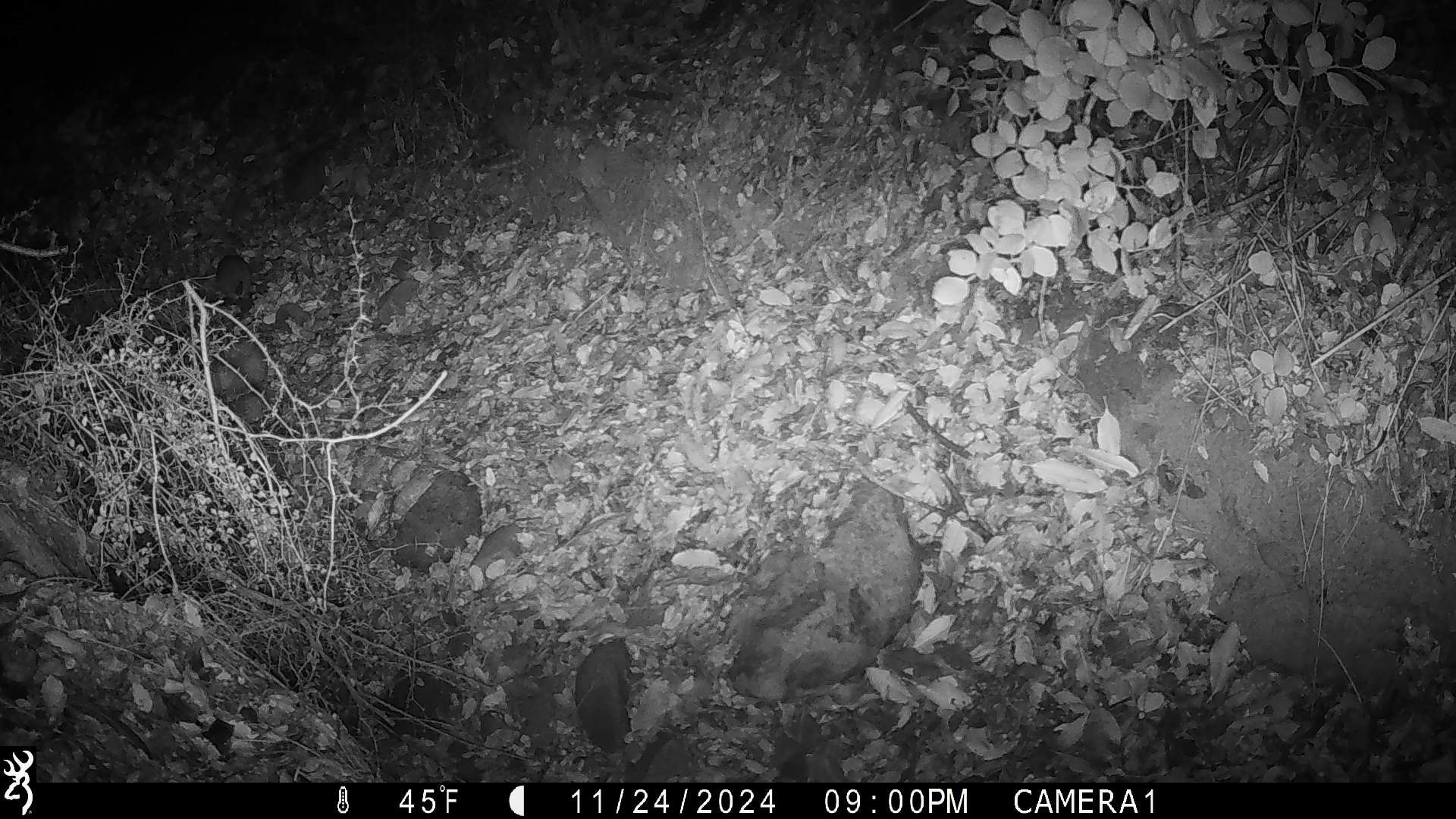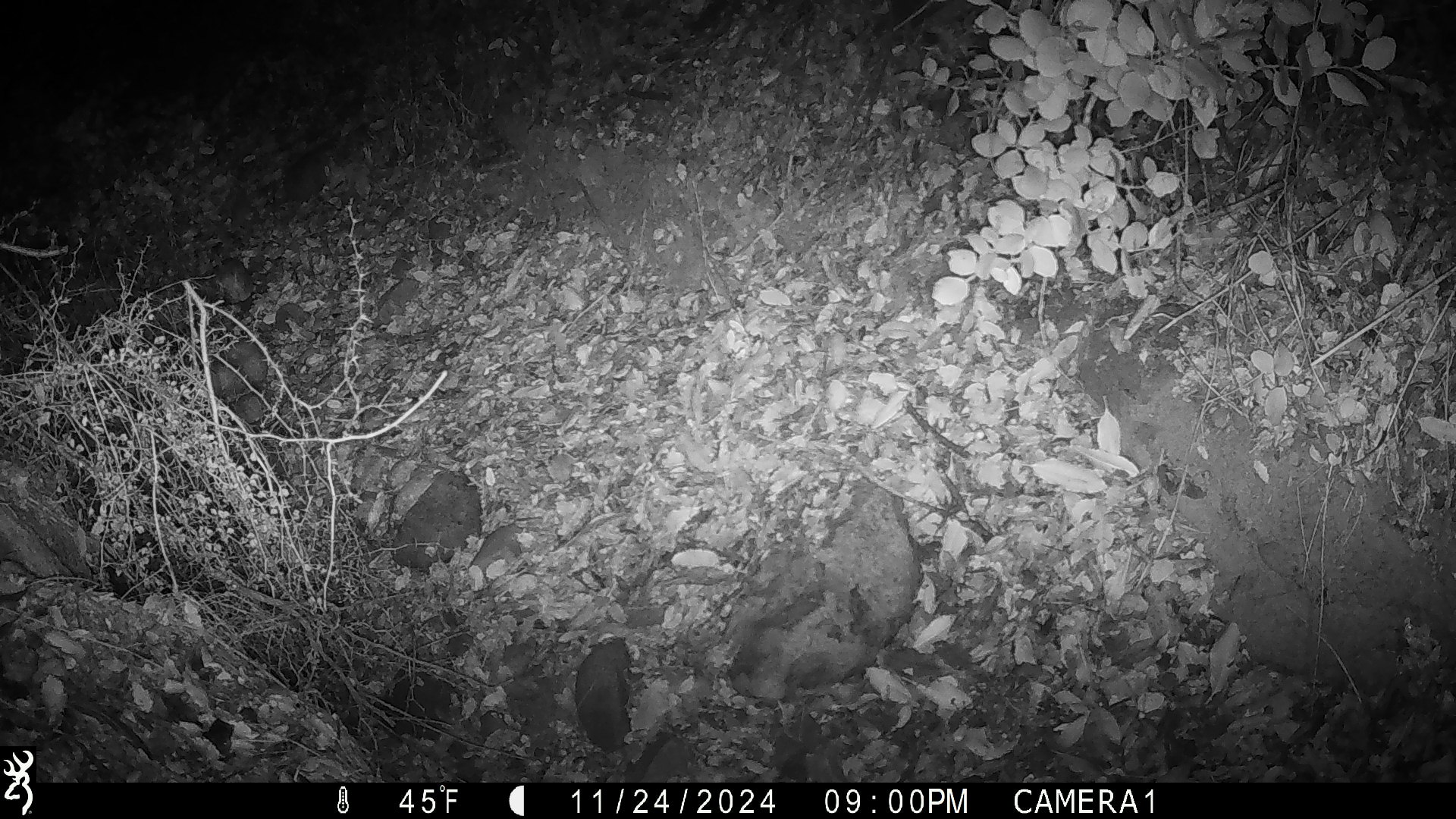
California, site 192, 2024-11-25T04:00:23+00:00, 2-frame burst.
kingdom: Animalia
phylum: Chordata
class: Mammalia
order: Rodentia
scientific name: Rodentia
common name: mouse or rat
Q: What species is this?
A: Mouse or rat (Rodentia).